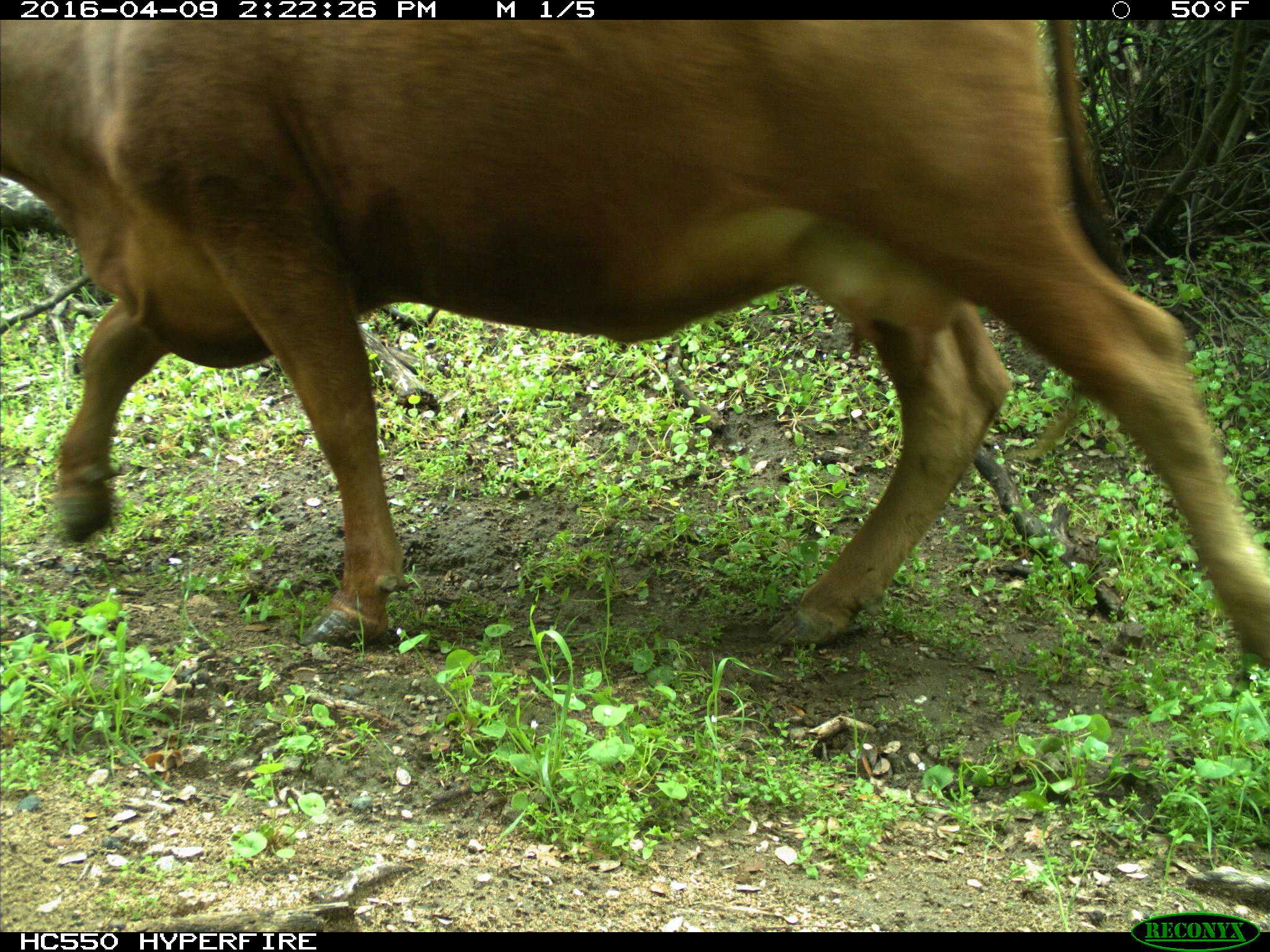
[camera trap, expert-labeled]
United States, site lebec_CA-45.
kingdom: Animalia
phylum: Chordata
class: Mammalia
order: Artiodactyla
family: Bovidae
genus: Bos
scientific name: Bos taurus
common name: domestic cow